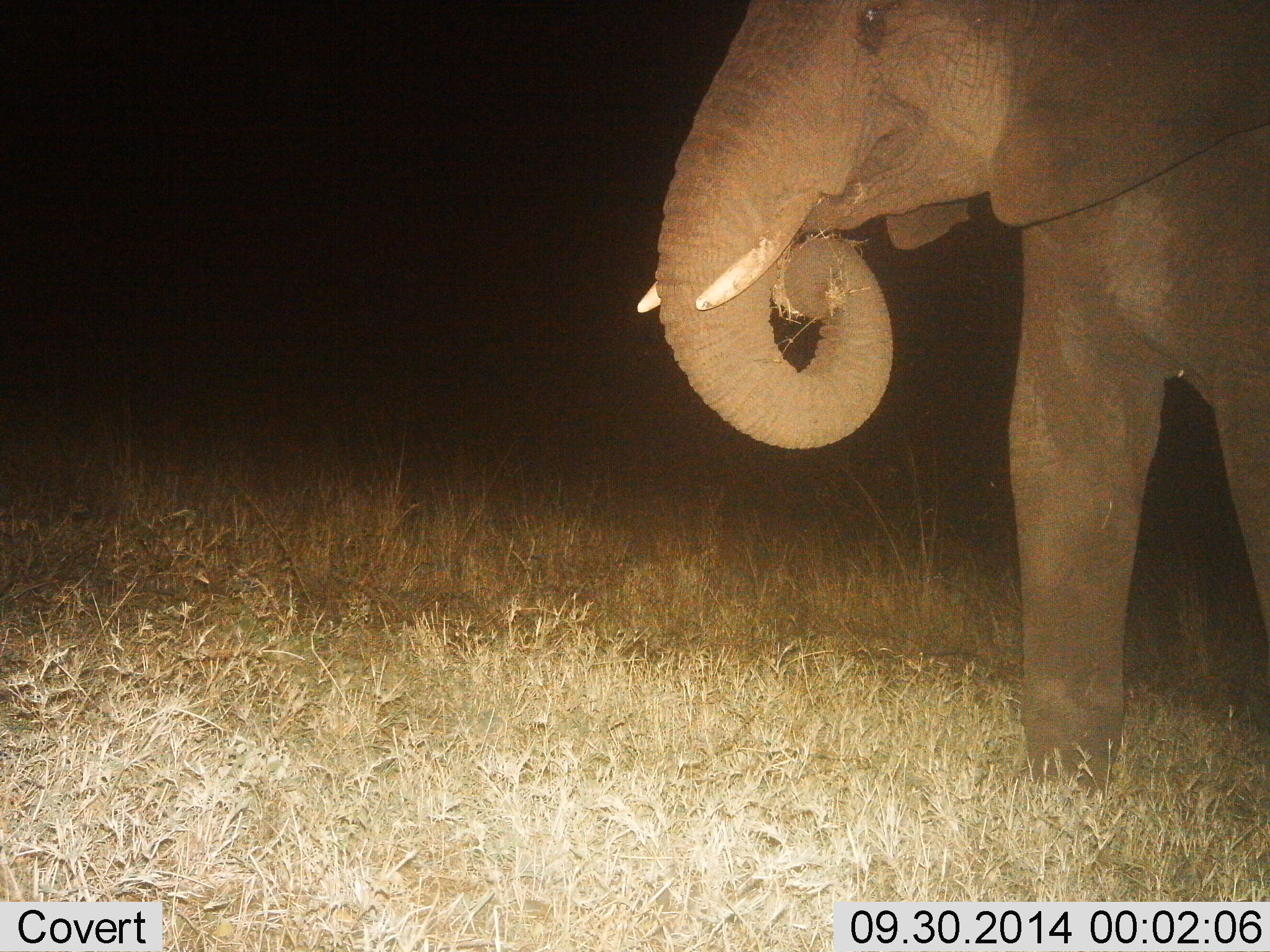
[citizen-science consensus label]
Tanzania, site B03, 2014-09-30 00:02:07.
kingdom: Animalia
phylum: Chordata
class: Mammalia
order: Proboscidea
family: Elephantidae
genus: Loxodonta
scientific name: Loxodonta africana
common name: african bush elephant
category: elephant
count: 1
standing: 10%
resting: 0%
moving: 30%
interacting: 0%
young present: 0%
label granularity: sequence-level